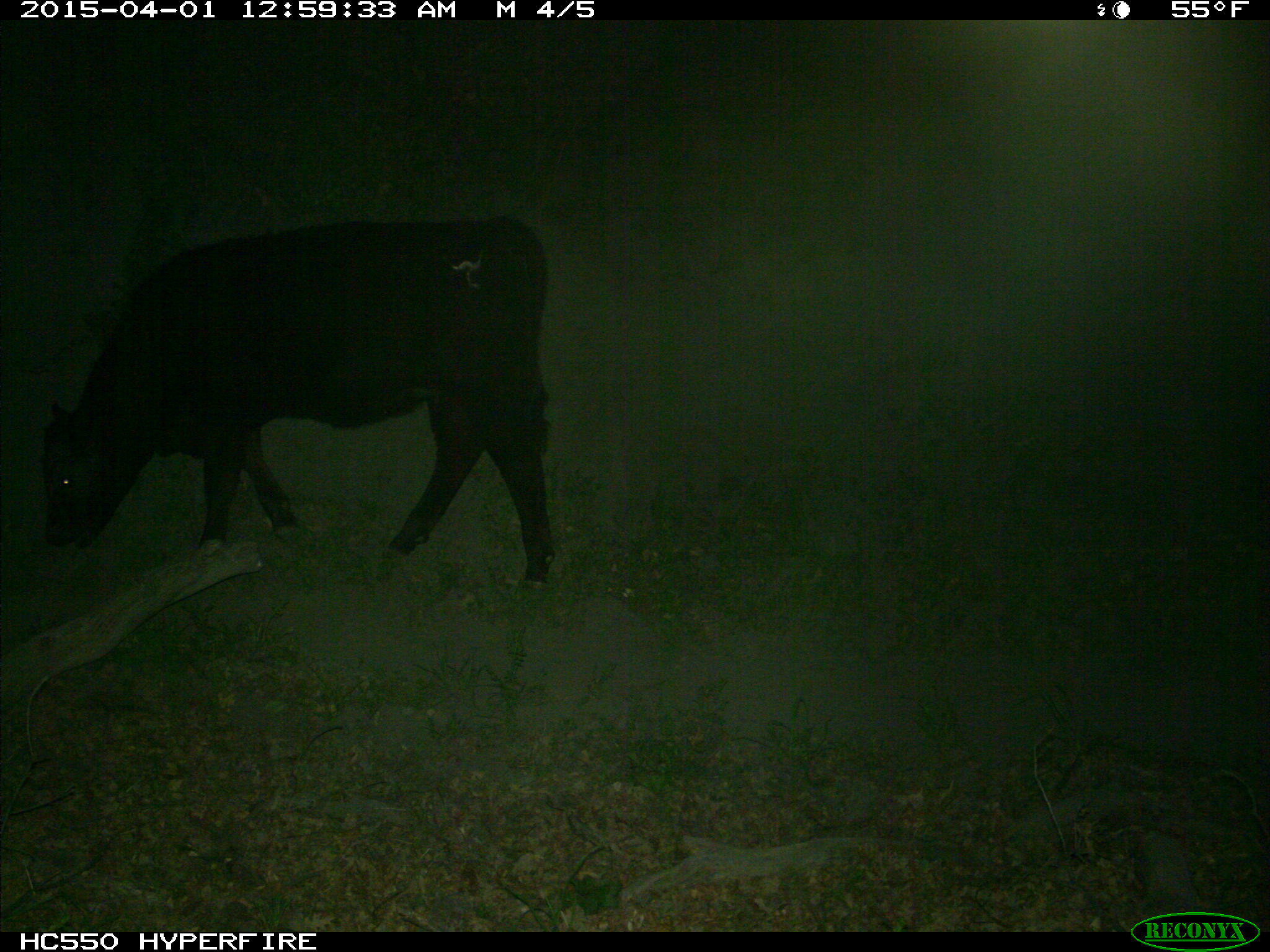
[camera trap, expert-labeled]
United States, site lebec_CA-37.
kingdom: Animalia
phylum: Chordata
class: Mammalia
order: Artiodactyla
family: Bovidae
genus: Bos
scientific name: Bos taurus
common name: domestic cow